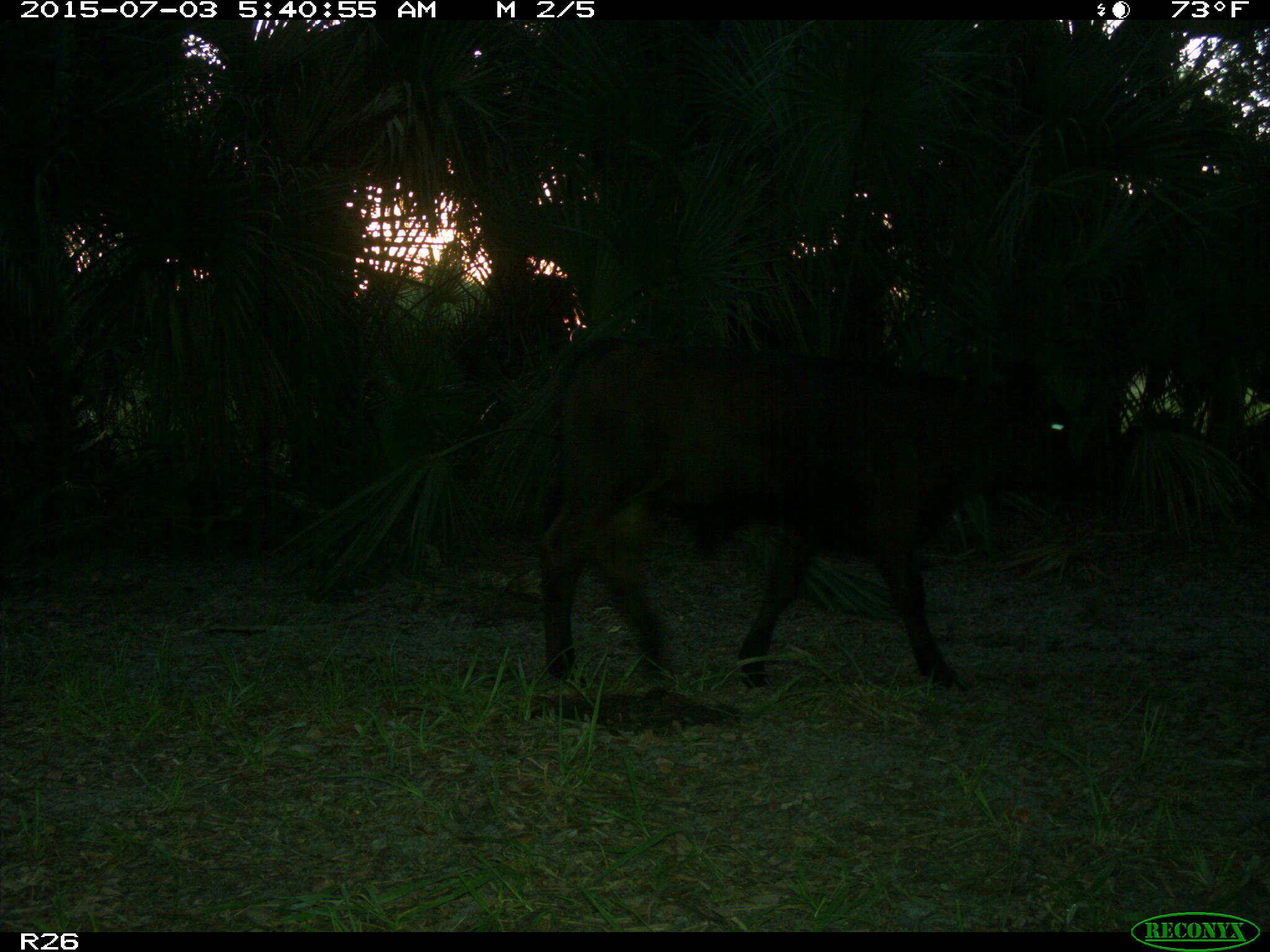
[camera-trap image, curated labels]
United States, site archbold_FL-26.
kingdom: Animalia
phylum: Chordata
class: Mammalia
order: Artiodactyla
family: Bovidae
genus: Bos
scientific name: Bos taurus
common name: domestic cow